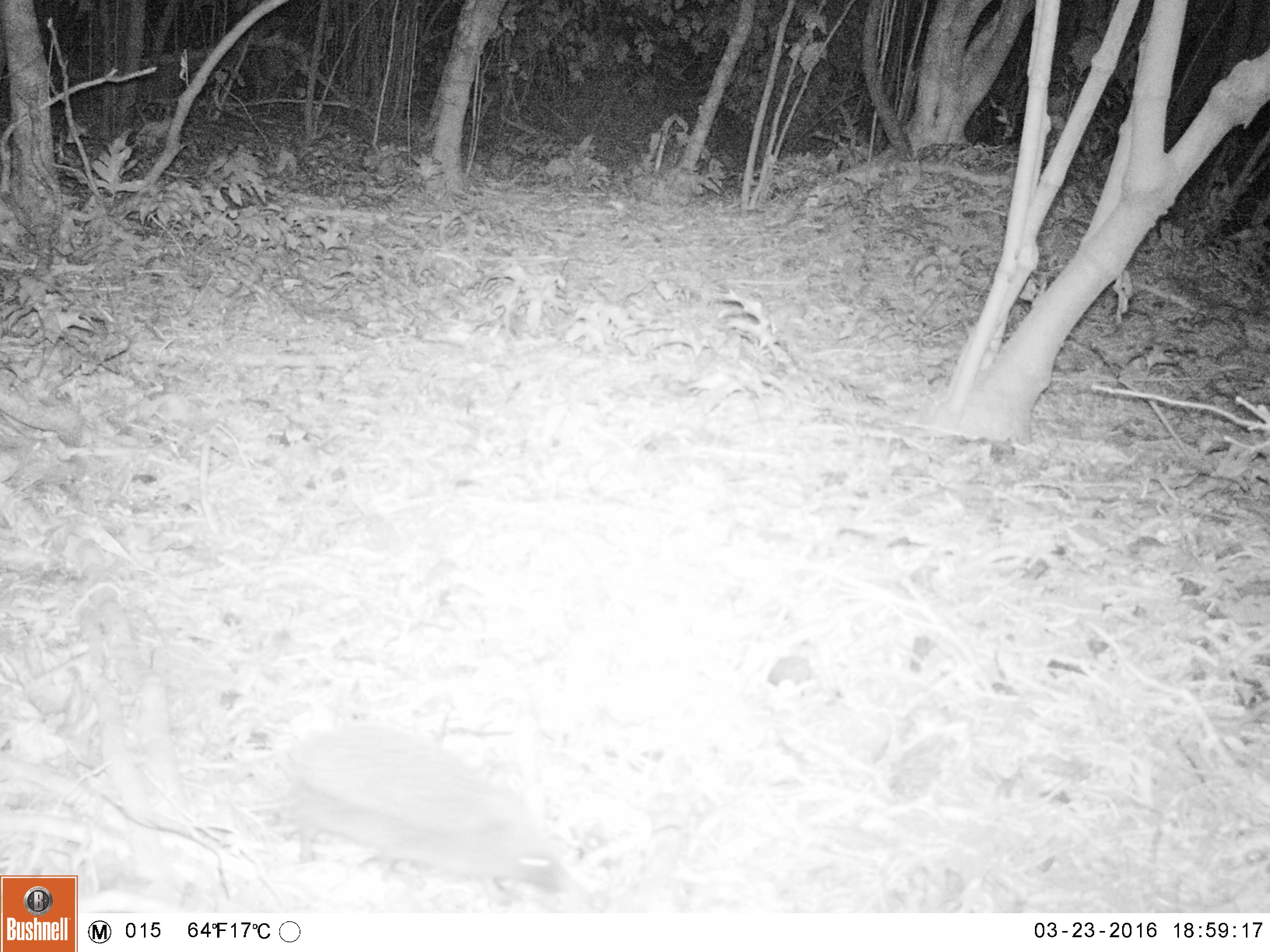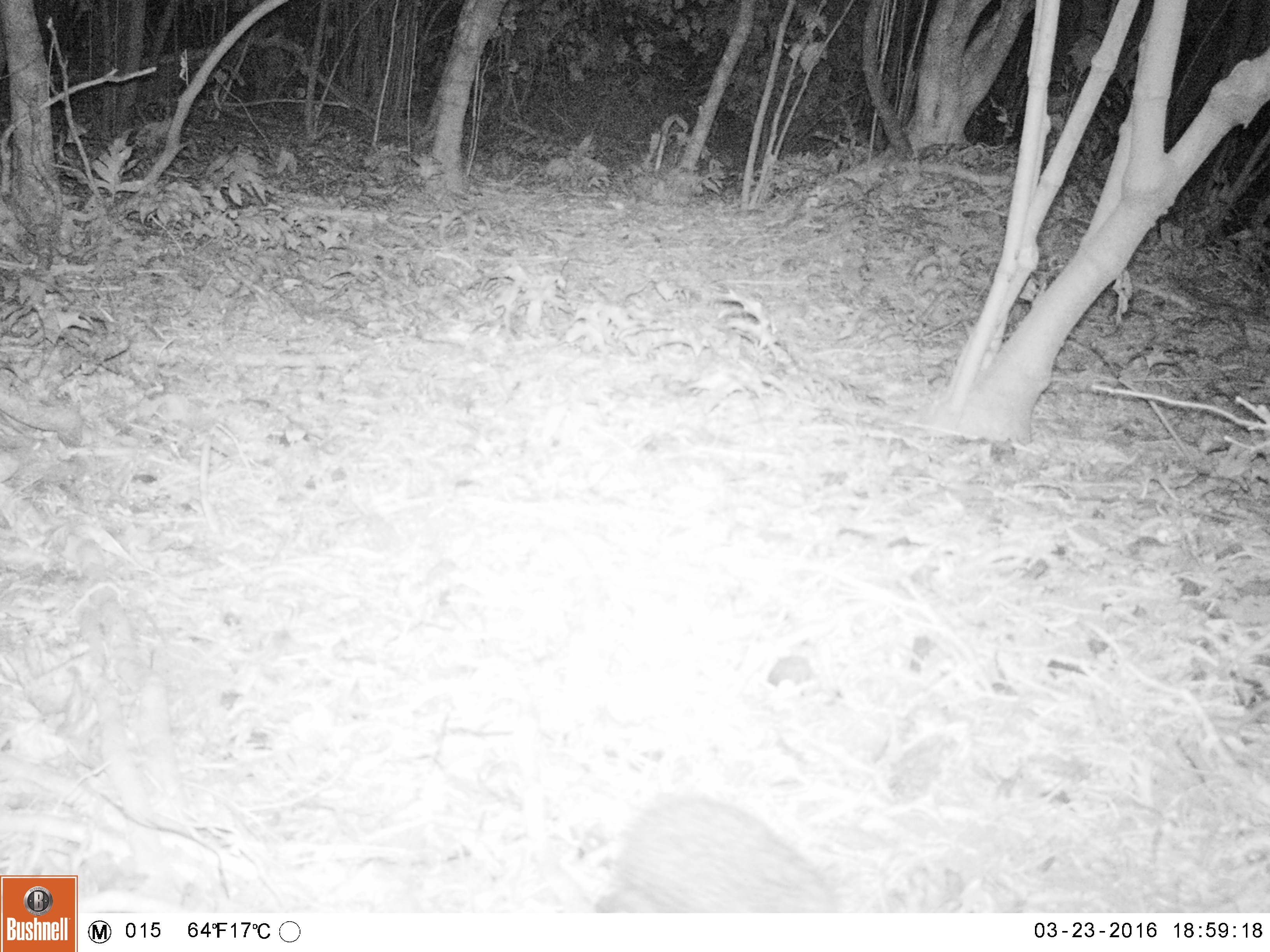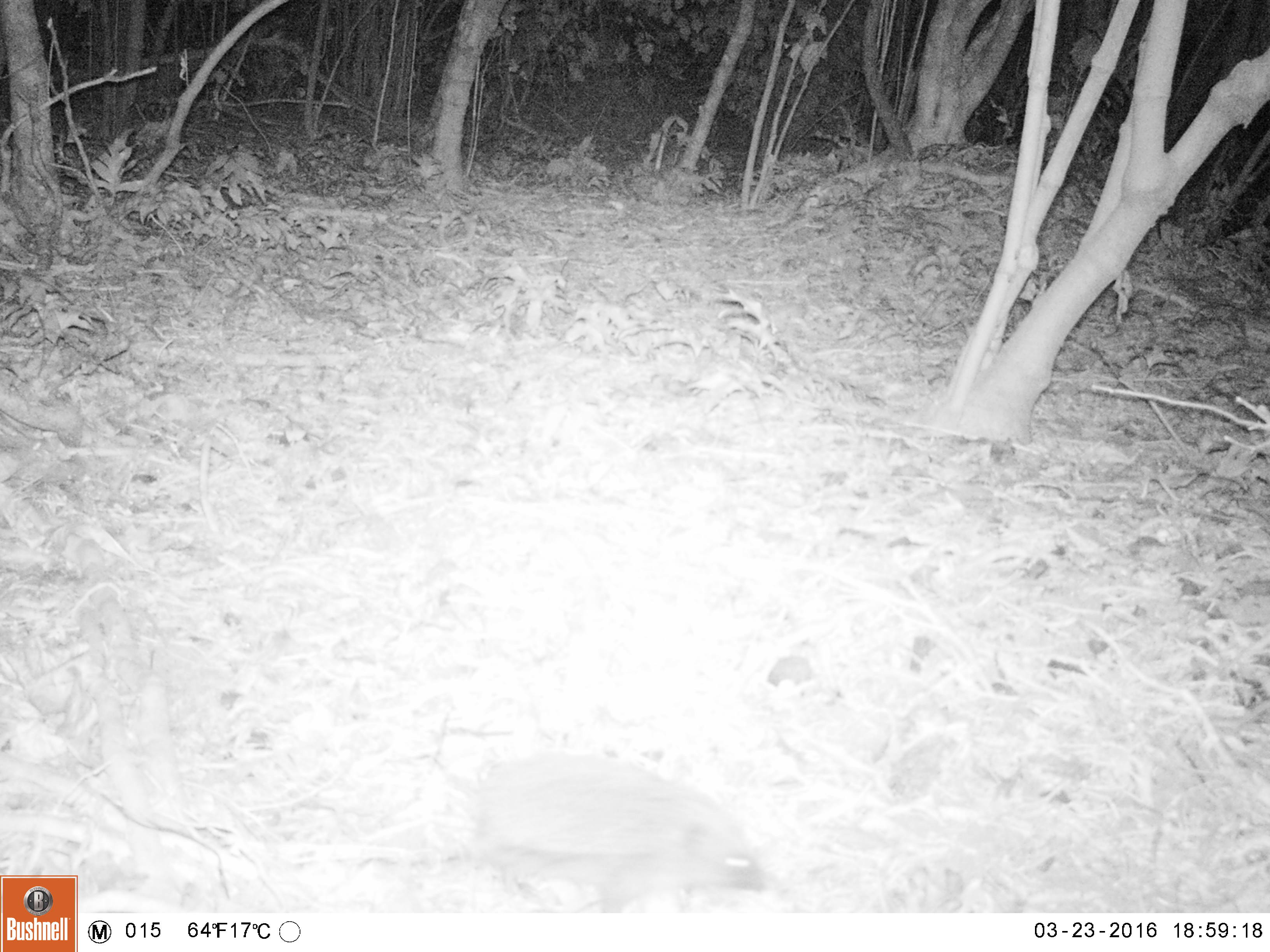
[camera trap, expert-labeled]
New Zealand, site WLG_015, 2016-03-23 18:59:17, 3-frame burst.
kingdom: Animalia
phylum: Chordata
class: Mammalia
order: Eulipotyphla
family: Erinaceidae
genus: Erinaceus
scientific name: Erinaceus europaeus europaeus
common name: european hedgehog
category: hedgehog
Hedgehog (european hedgehog) (Erinaceus europaeus europaeus).